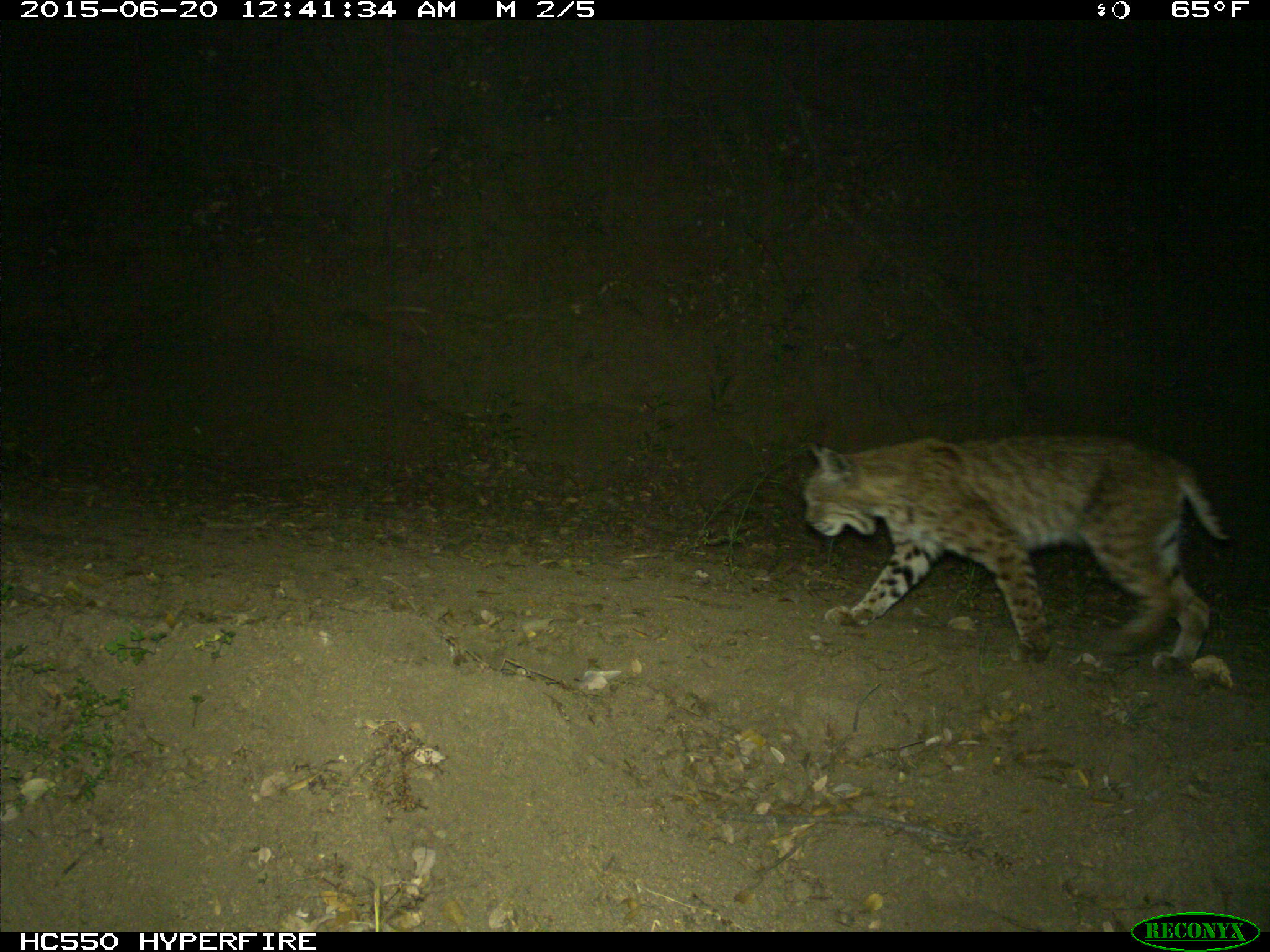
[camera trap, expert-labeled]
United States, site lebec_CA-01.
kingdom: Animalia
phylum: Chordata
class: Mammalia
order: Carnivora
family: Felidae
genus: Lynx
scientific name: Lynx rufus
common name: bobcat